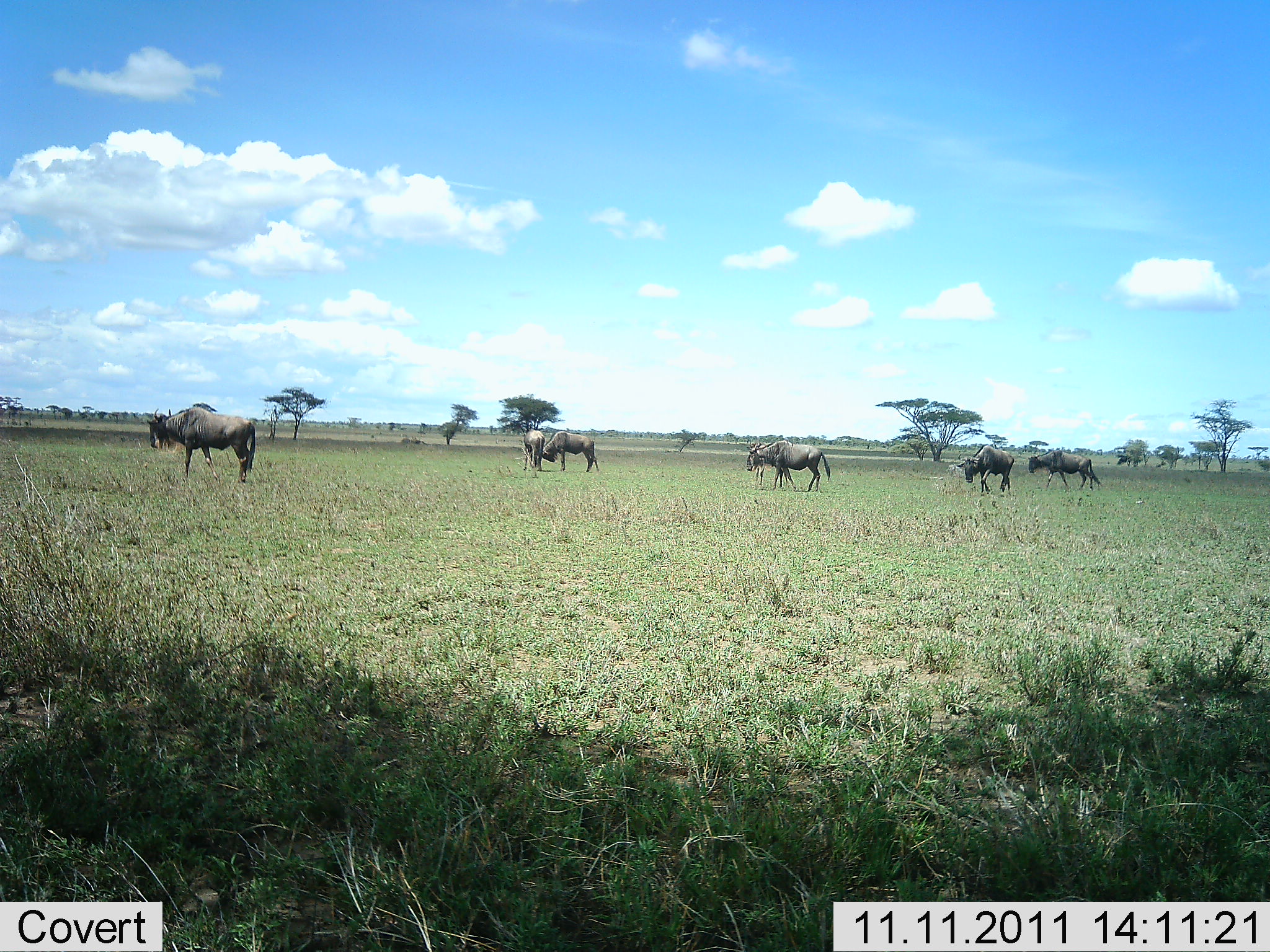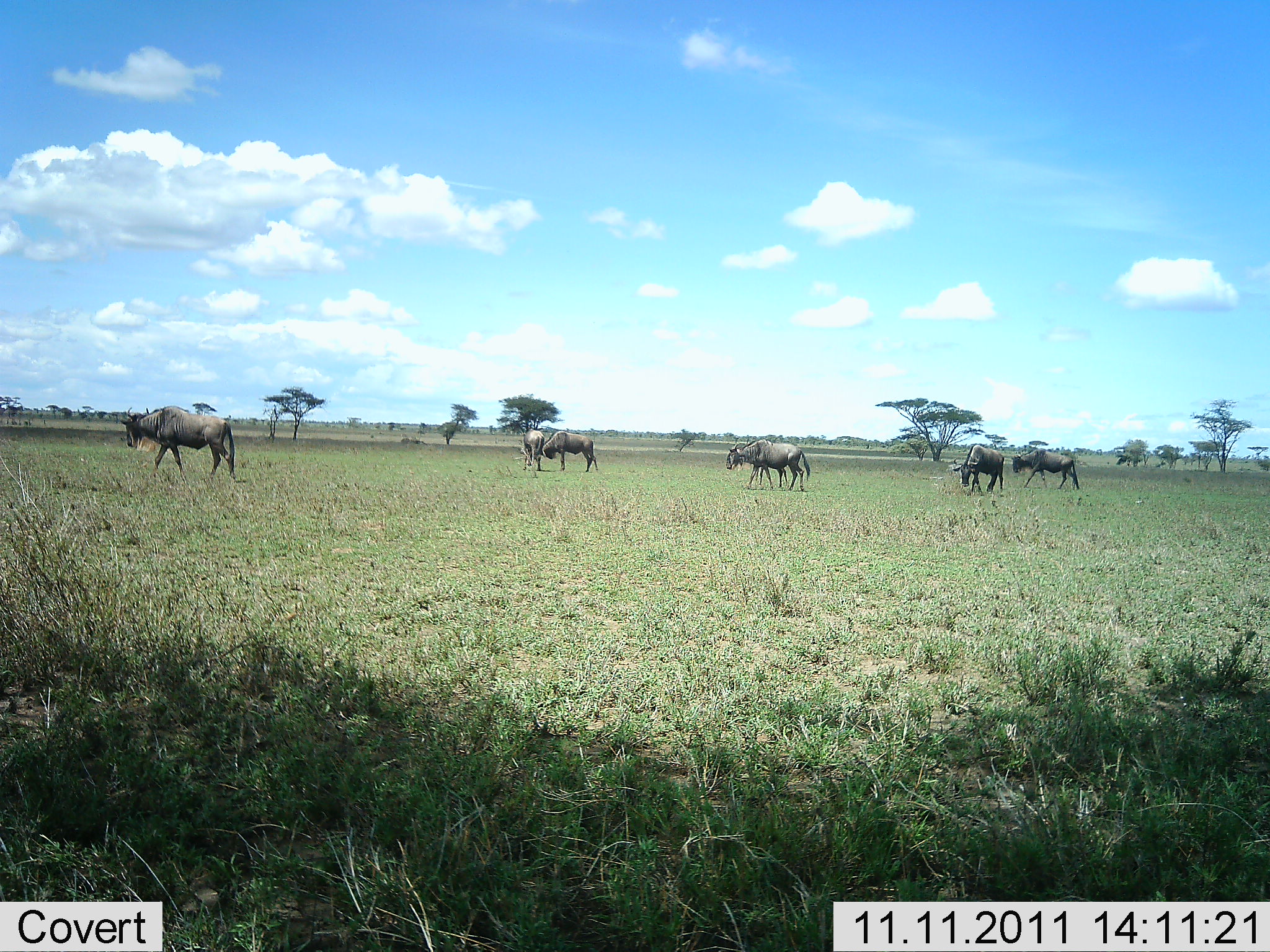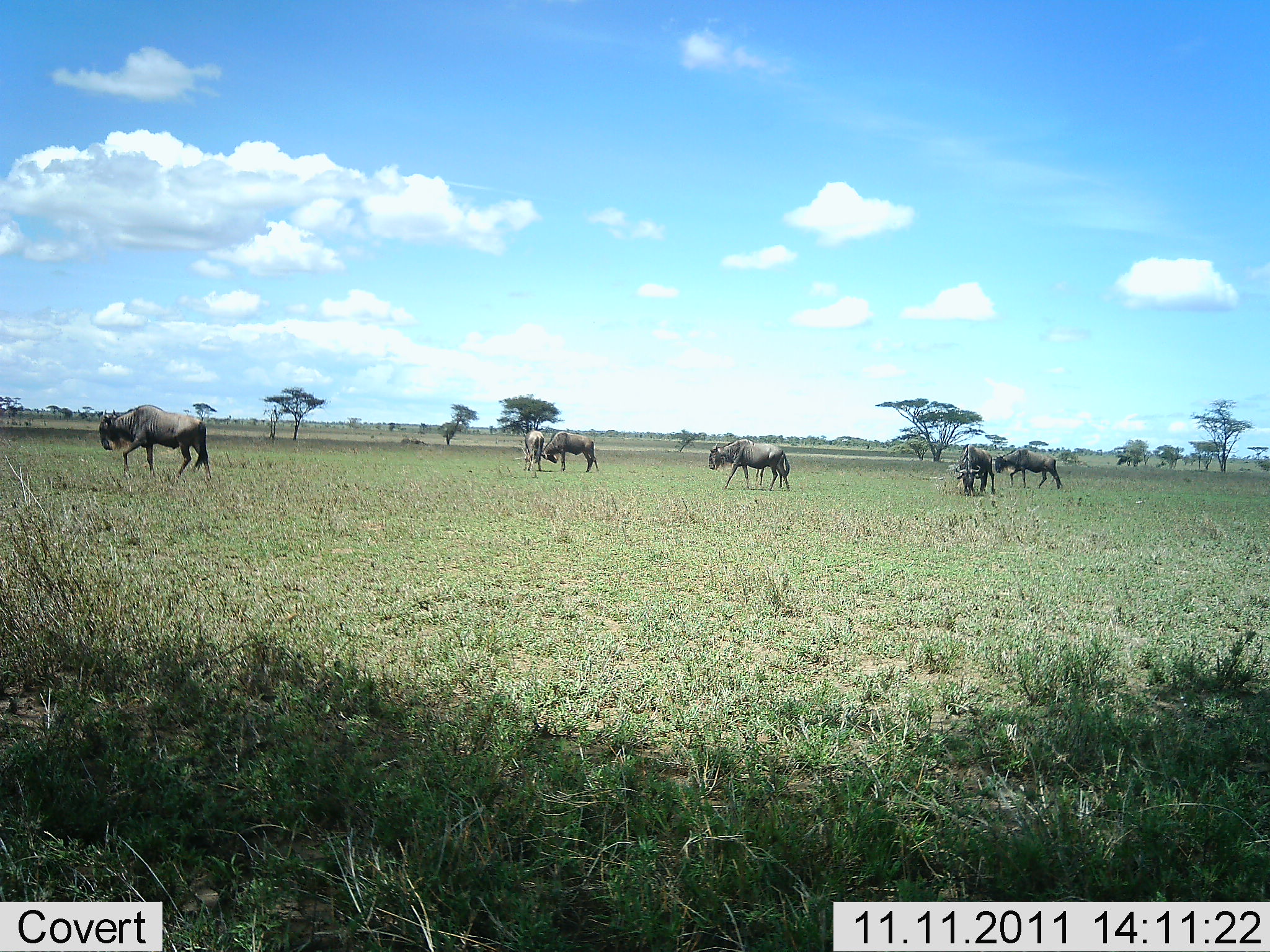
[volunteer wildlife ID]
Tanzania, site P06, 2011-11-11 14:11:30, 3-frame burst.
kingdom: Animalia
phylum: Chordata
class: Mammalia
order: Artiodactyla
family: Bovidae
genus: Connochaetes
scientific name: Connochaetes taurinus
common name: blue wildebeest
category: wildebeest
Wildebeest (blue wildebeest) (Connochaetes taurinus), count 6. Behavior (volunteer vote fractions): standing 55%, resting 9%, moving 73%, interacting 18%. Young present (vote fraction): 0%. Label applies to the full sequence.